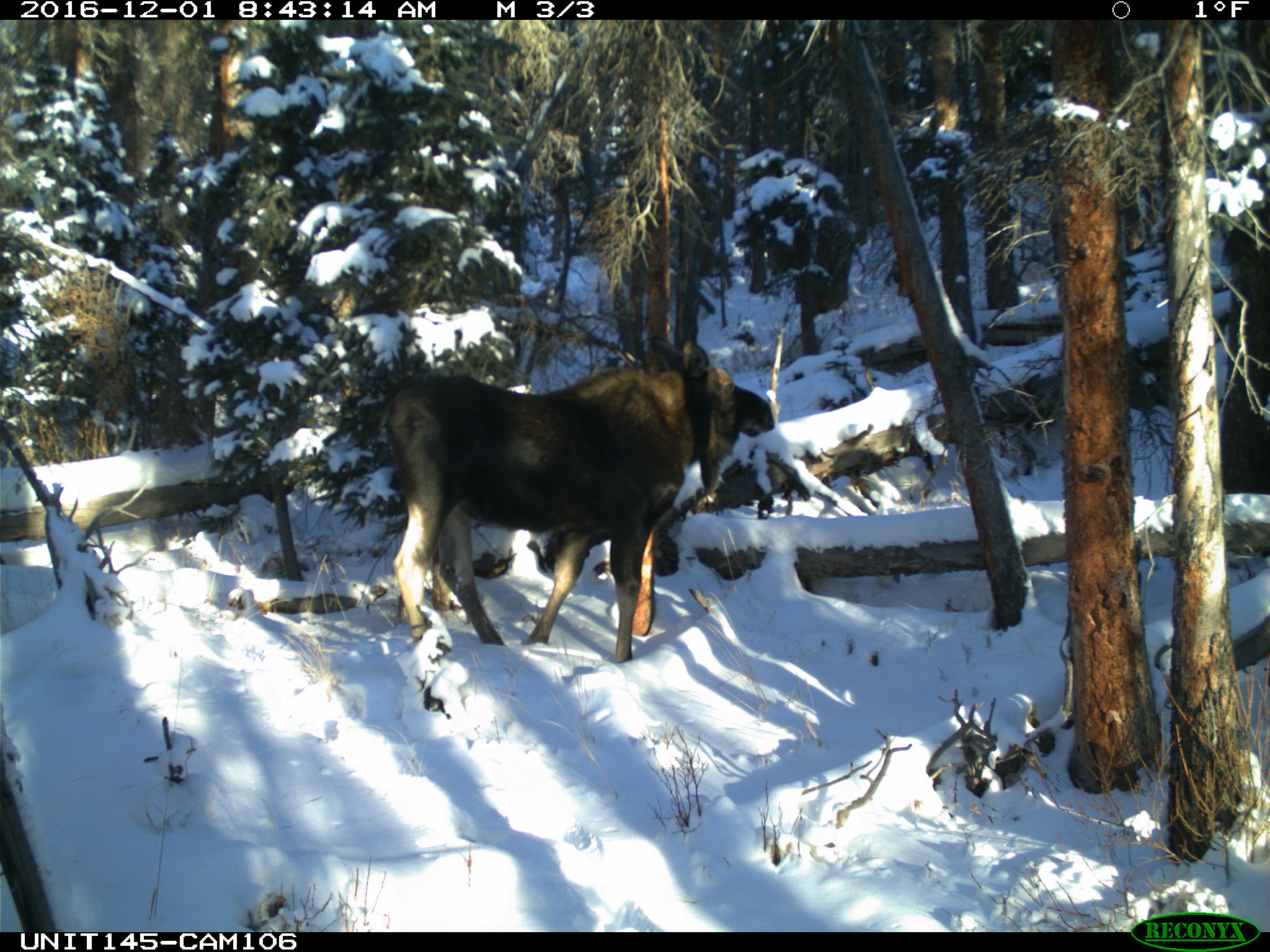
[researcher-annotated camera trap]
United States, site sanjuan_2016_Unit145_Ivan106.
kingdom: Animalia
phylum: Chordata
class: Mammalia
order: Artiodactyla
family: Cervidae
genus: Alces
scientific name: Alces alces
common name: moose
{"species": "Alces alces (moose)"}